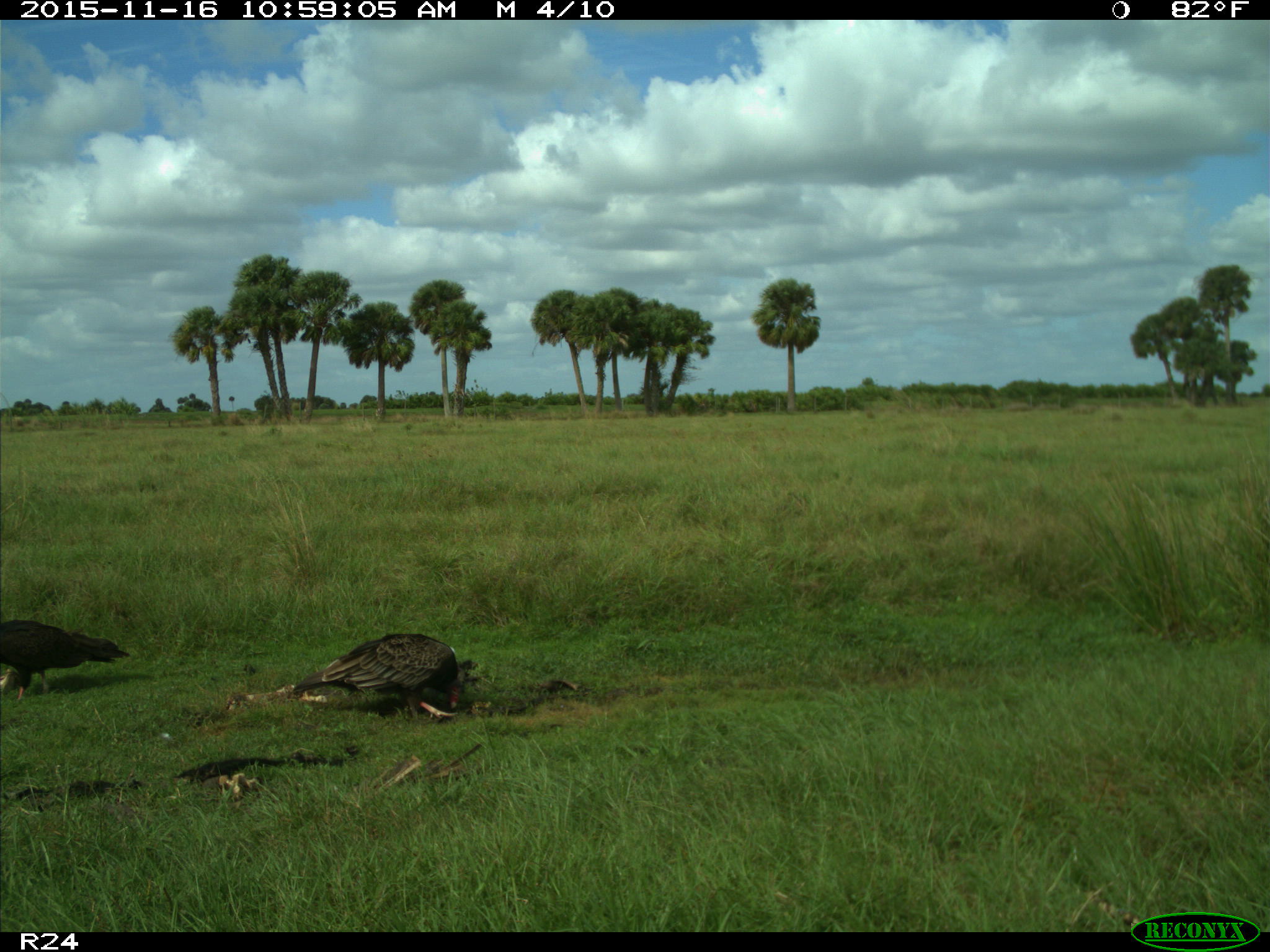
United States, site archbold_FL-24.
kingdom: Animalia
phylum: Chordata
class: Aves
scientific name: Aves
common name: birds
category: unidentified bird